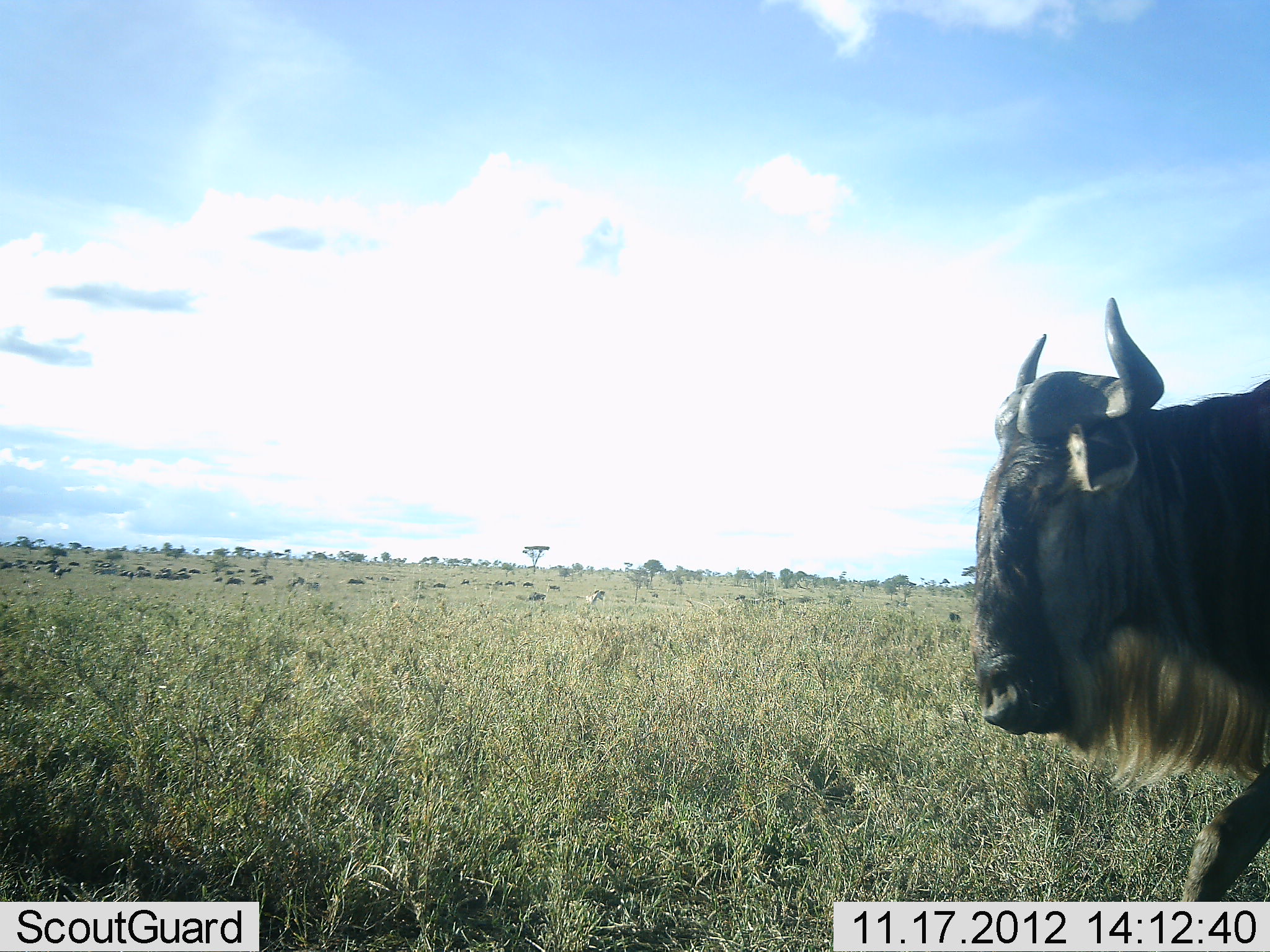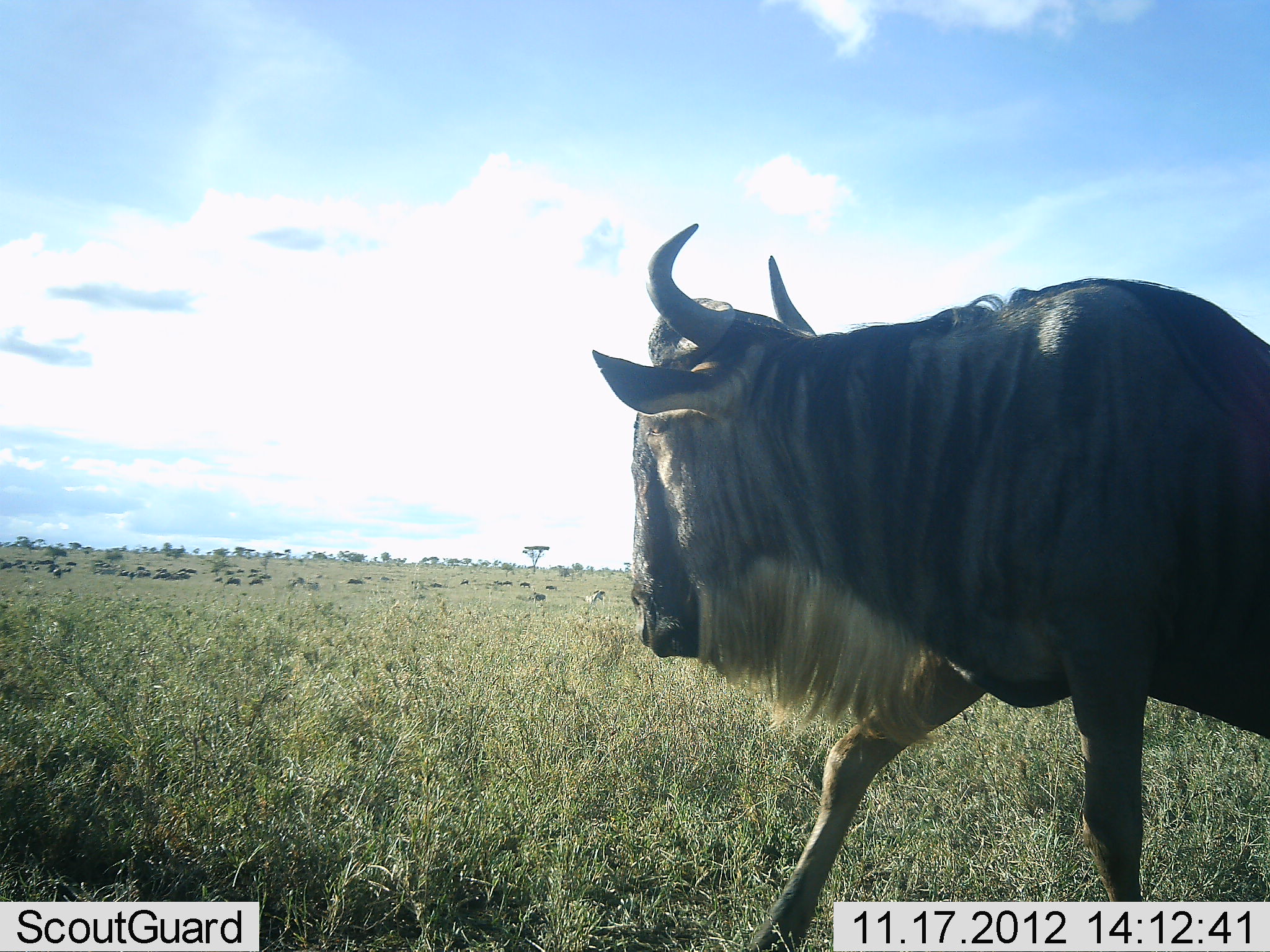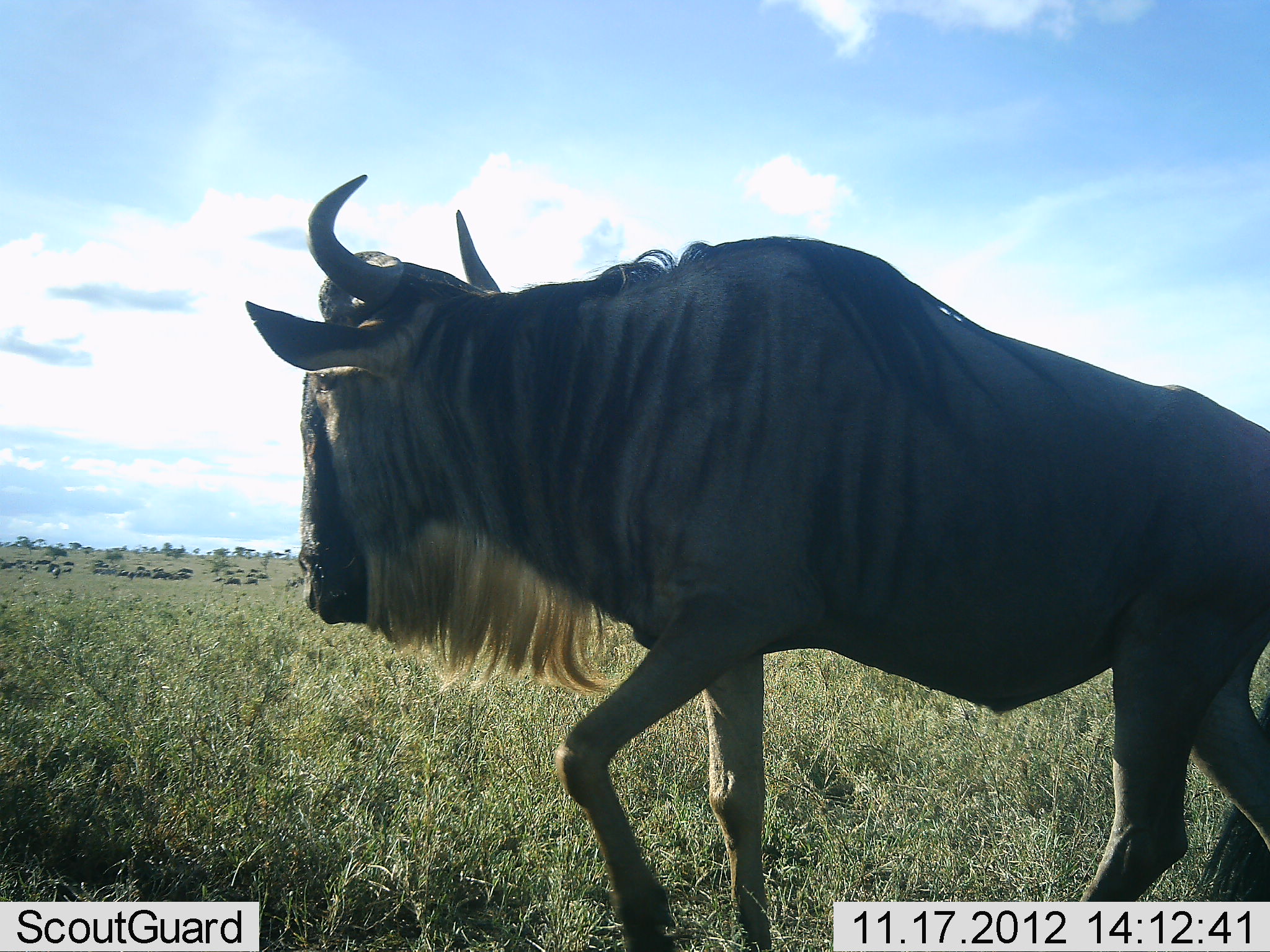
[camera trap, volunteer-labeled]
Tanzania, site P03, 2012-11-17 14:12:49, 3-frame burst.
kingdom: Animalia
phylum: Chordata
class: Mammalia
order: Artiodactyla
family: Bovidae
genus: Connochaetes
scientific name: Connochaetes taurinus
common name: blue wildebeest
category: wildebeest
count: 1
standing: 20%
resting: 20%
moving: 100%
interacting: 0%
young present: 0%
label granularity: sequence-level